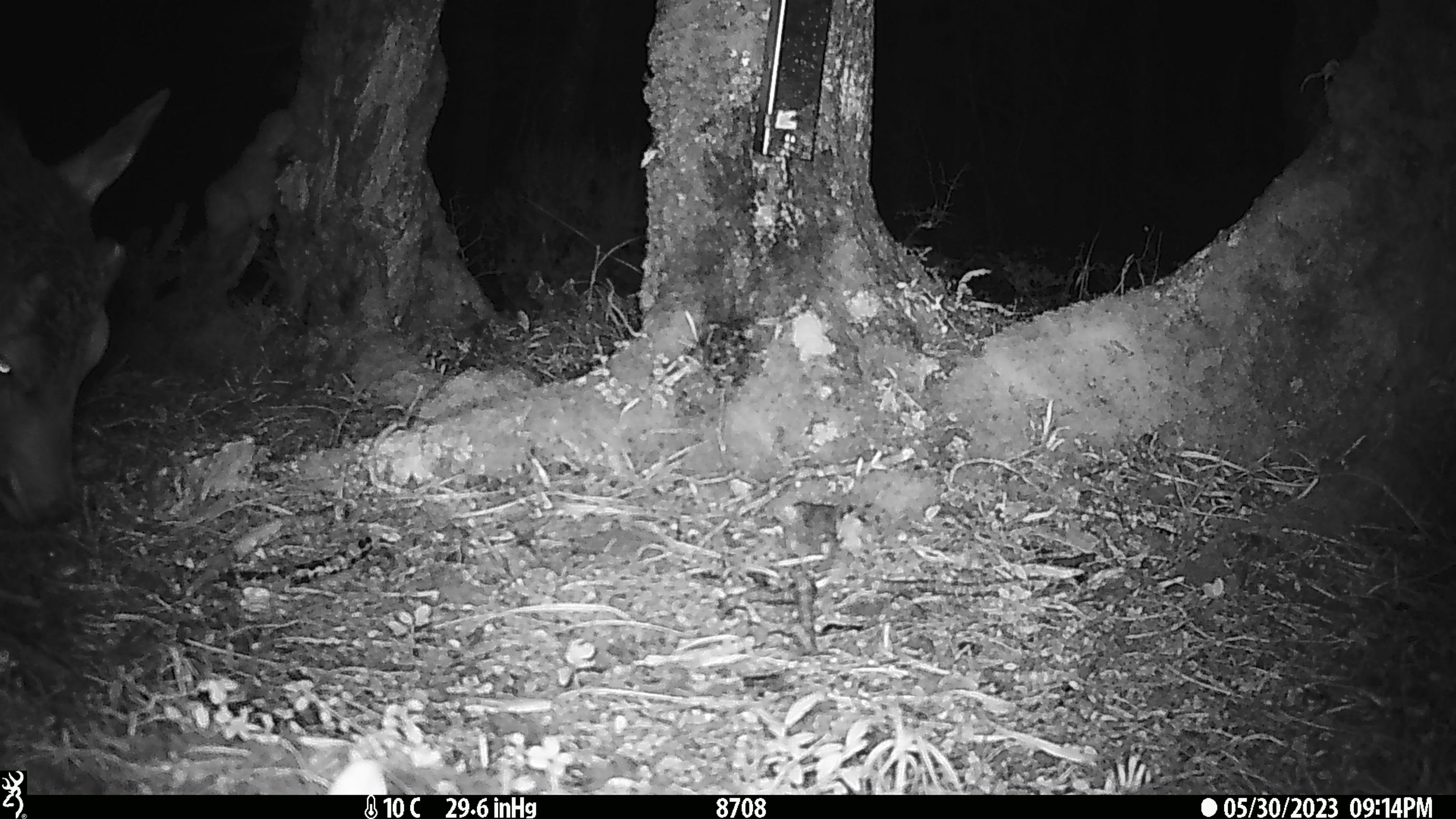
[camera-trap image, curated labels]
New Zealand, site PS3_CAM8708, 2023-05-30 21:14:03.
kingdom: Animalia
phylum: Chordata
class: Mammalia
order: Artiodactyla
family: Cervidae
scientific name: Cervidae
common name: deer